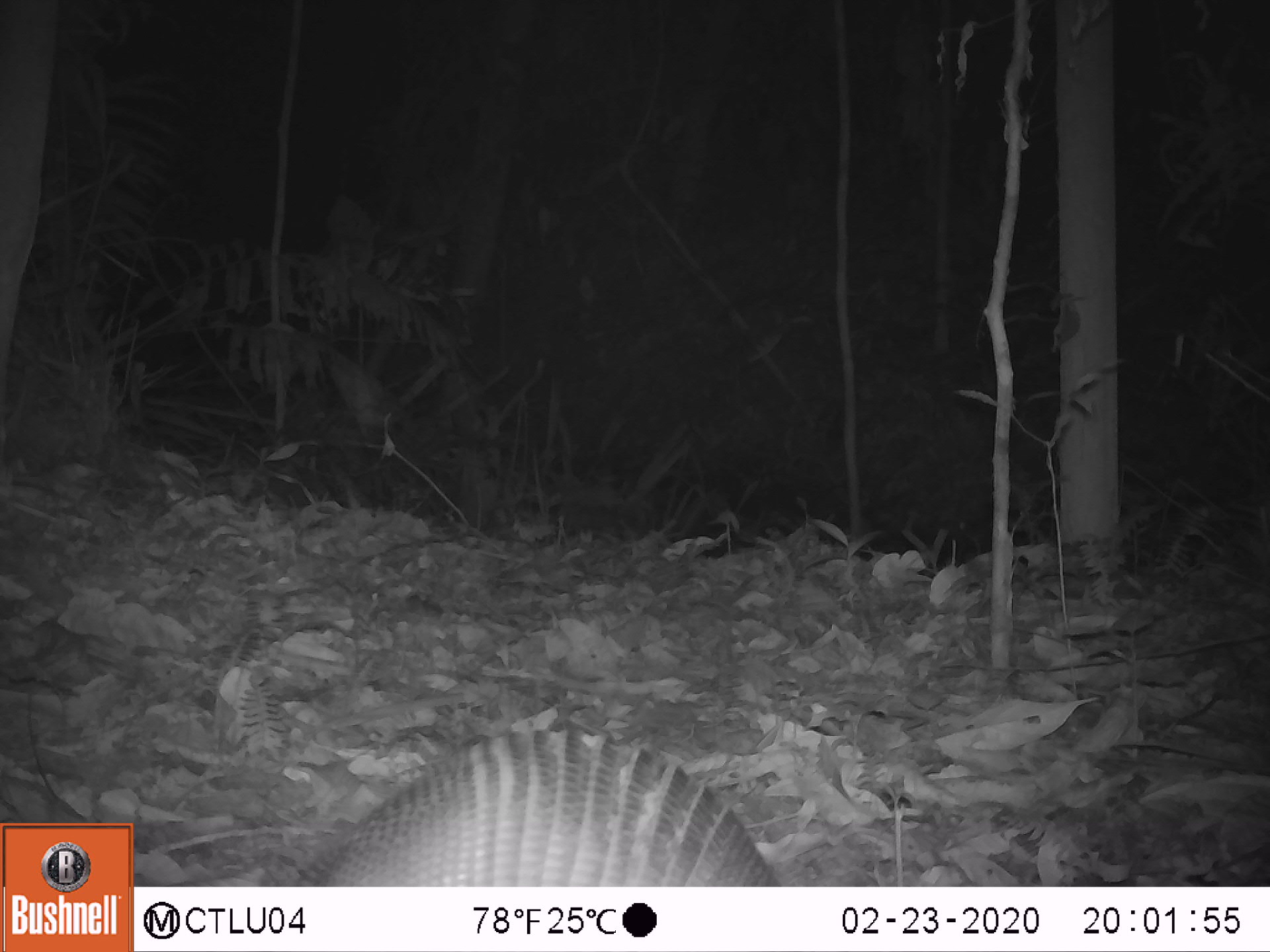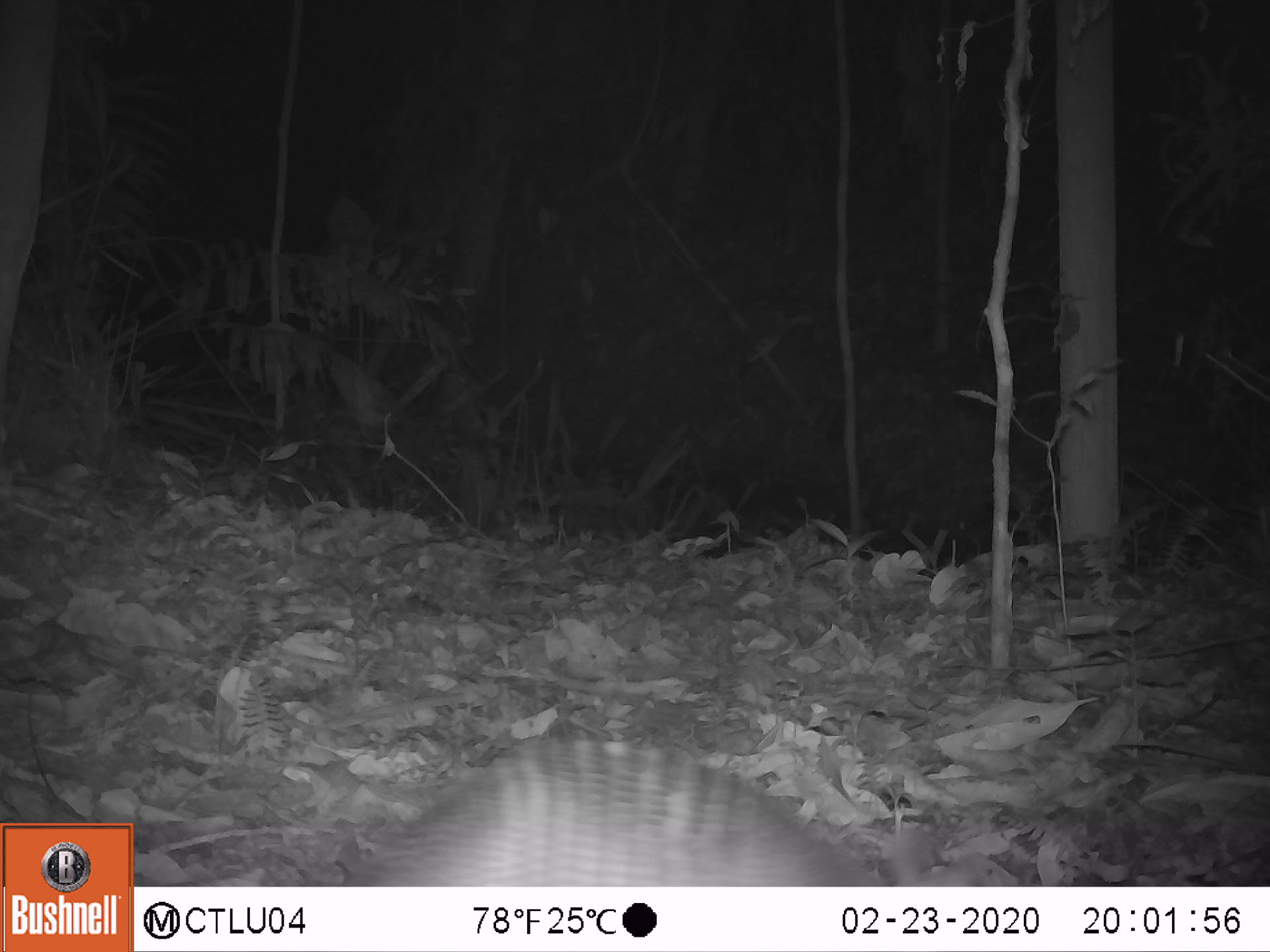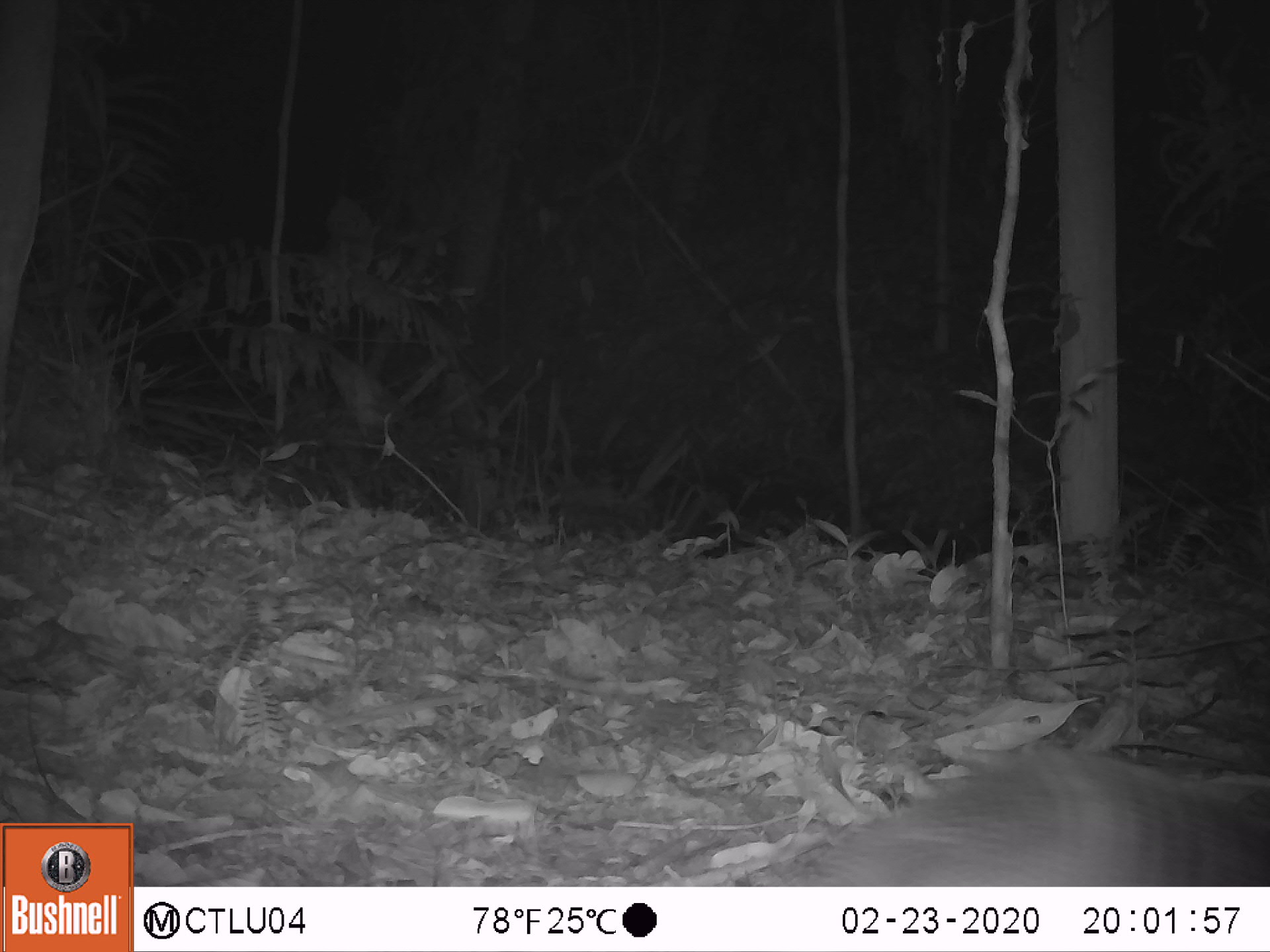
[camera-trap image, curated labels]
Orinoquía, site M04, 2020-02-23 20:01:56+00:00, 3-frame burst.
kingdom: Animalia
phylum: Chordata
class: Mammalia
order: Cingulata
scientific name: Cingulata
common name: armadillo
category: unknown armadillo